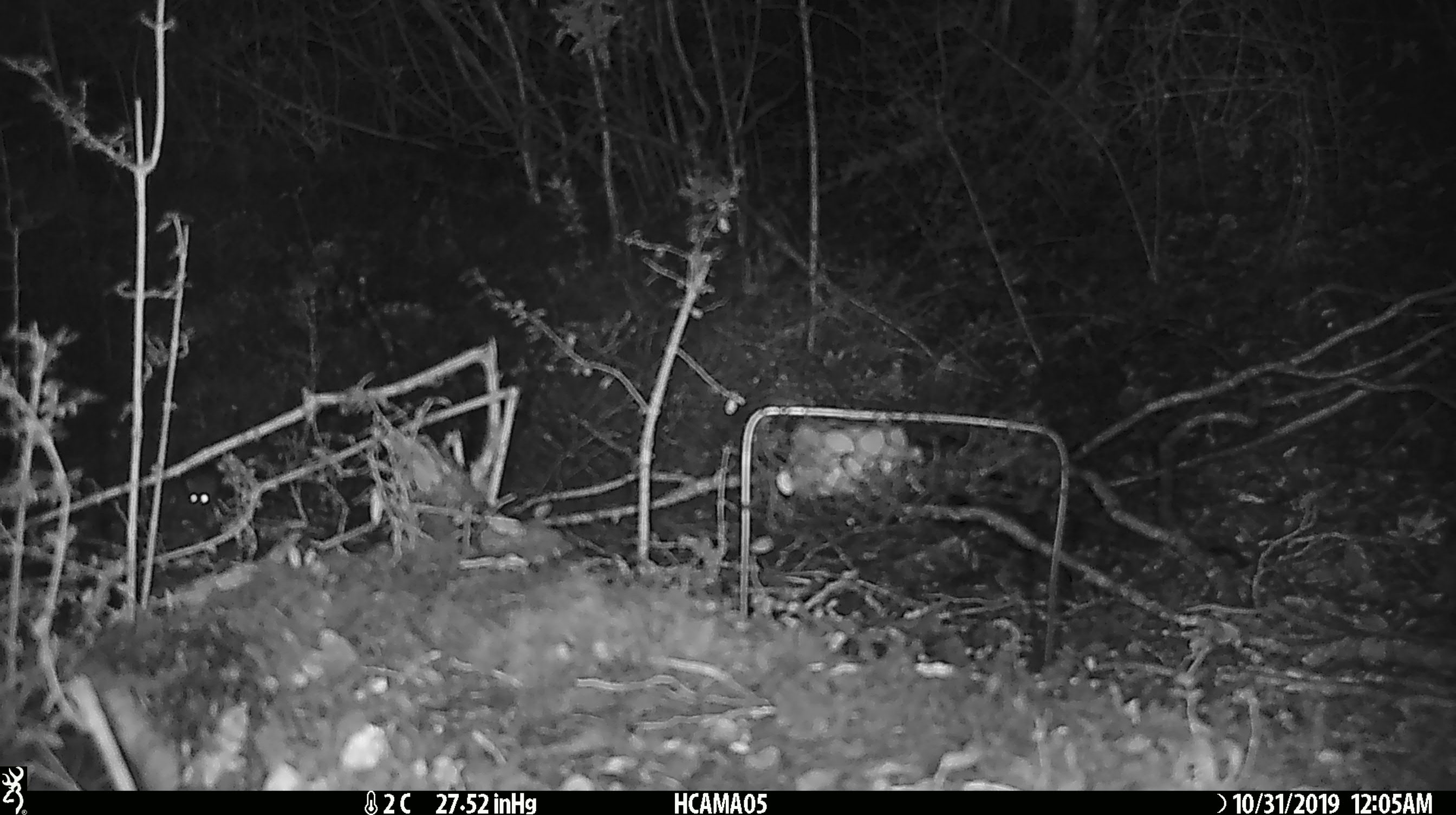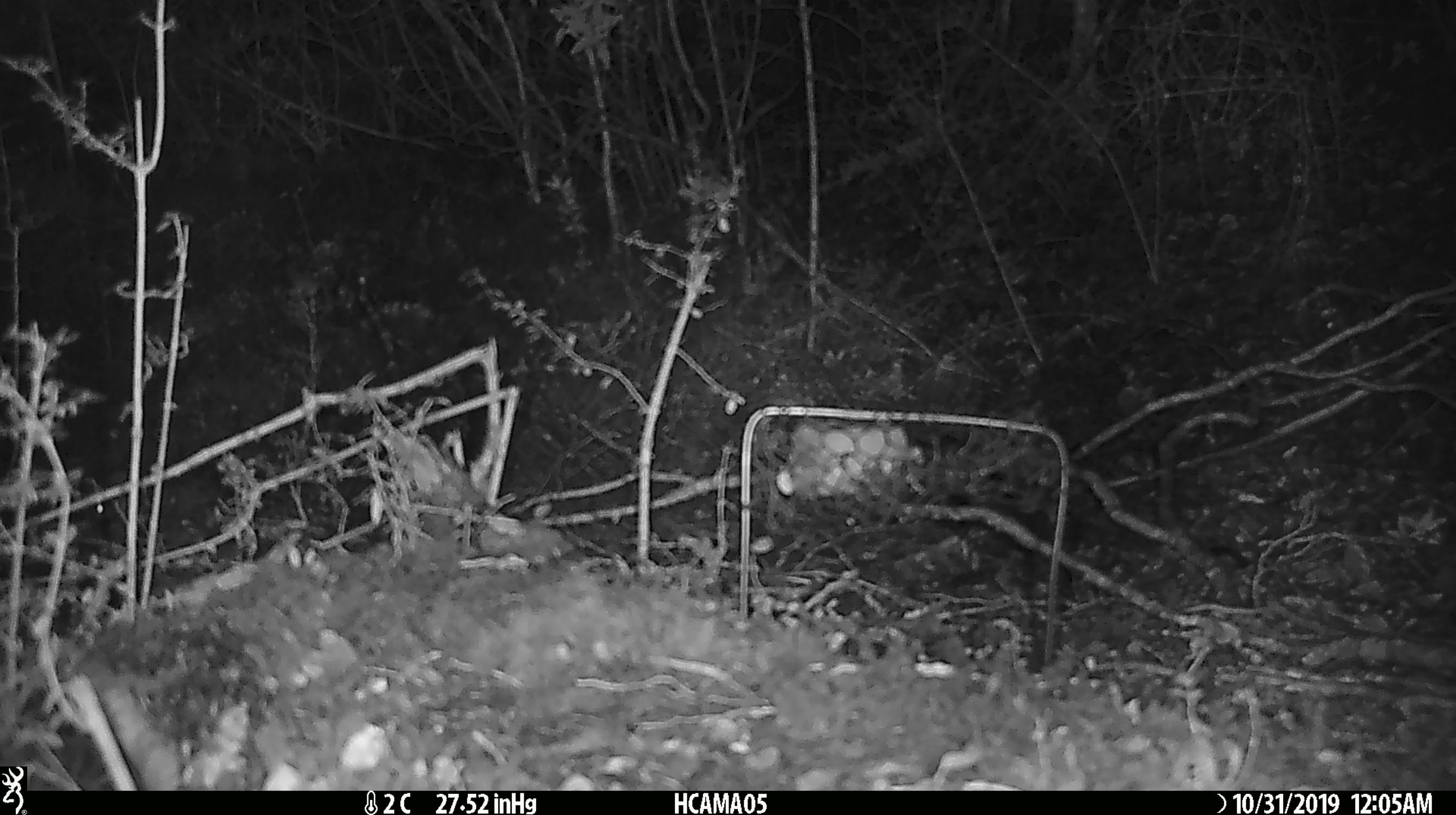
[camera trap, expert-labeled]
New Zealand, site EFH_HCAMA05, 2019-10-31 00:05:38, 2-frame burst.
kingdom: Animalia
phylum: Chordata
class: Mammalia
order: Rodentia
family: Muridae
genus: Mus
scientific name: Mus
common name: mouse